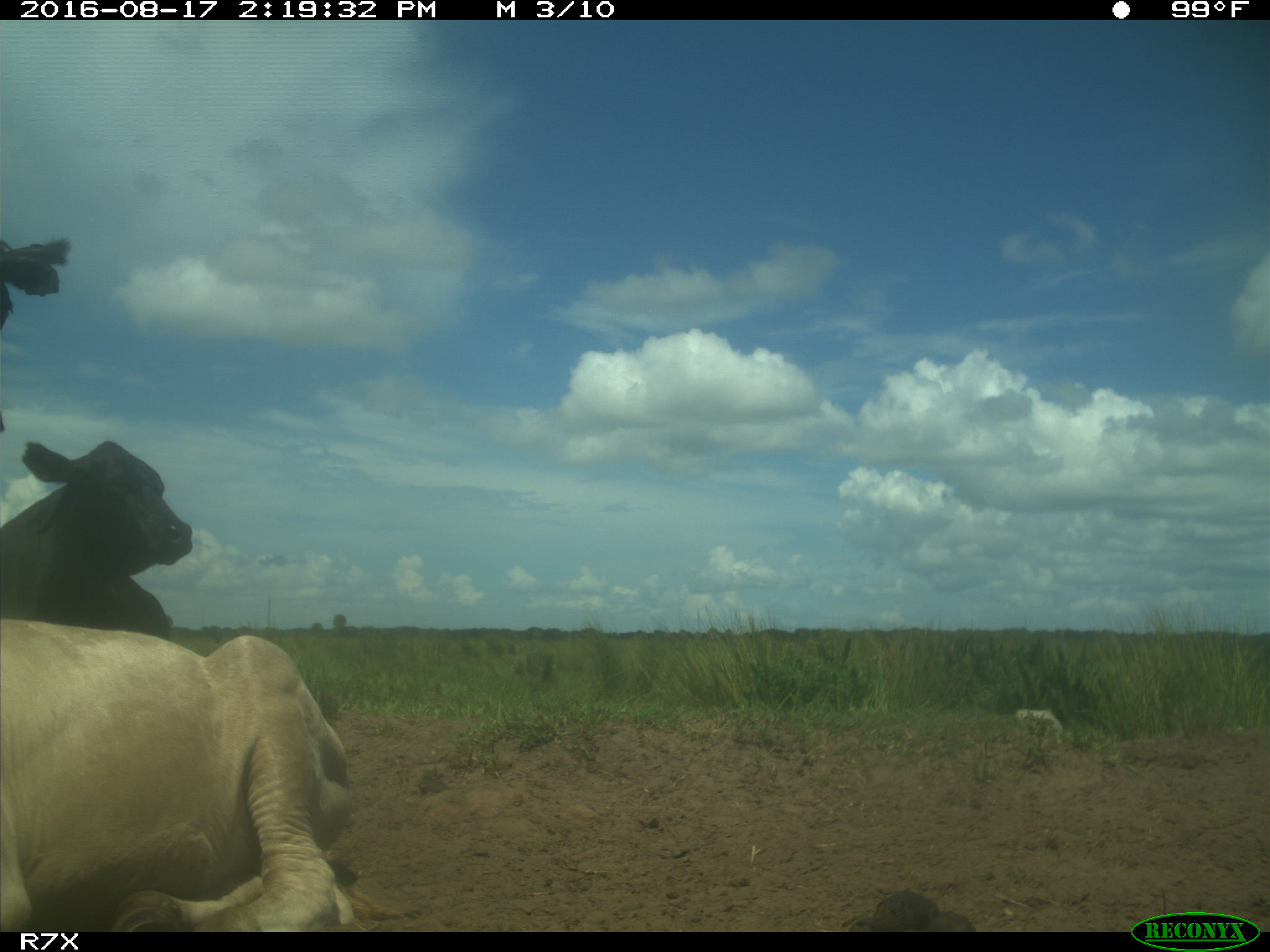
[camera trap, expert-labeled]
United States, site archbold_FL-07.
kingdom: Animalia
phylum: Chordata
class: Mammalia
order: Artiodactyla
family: Bovidae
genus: Bos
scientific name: Bos taurus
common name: domestic cow